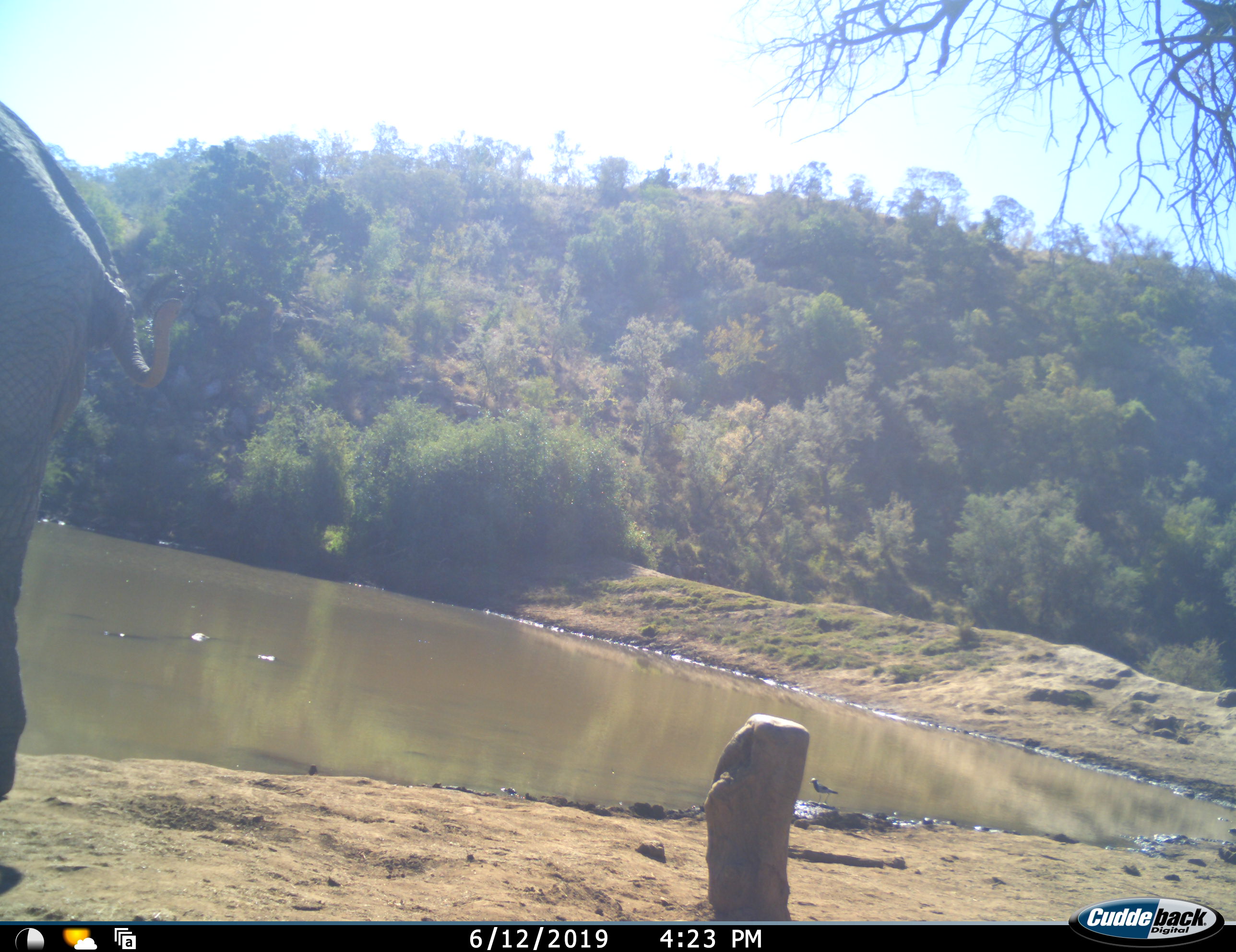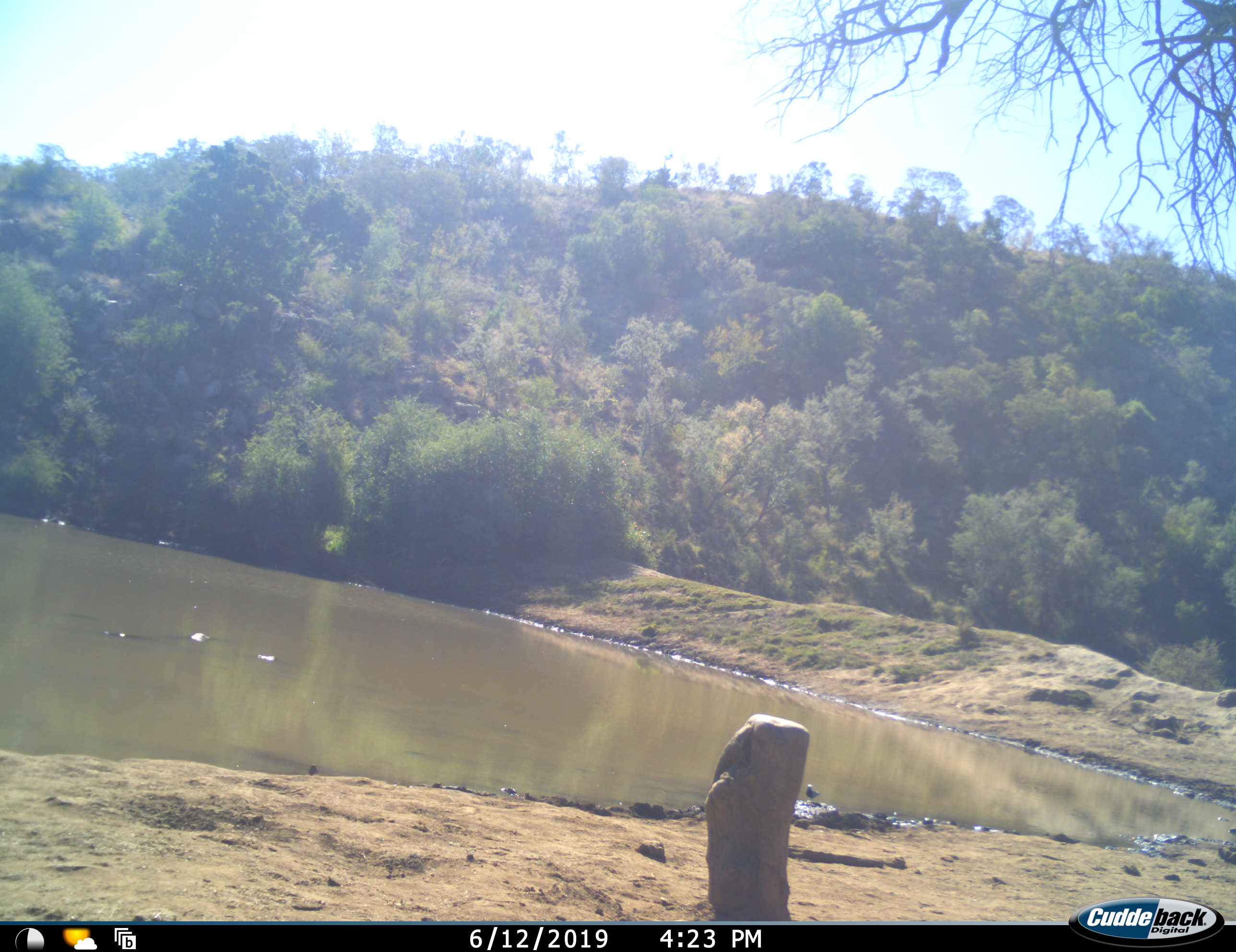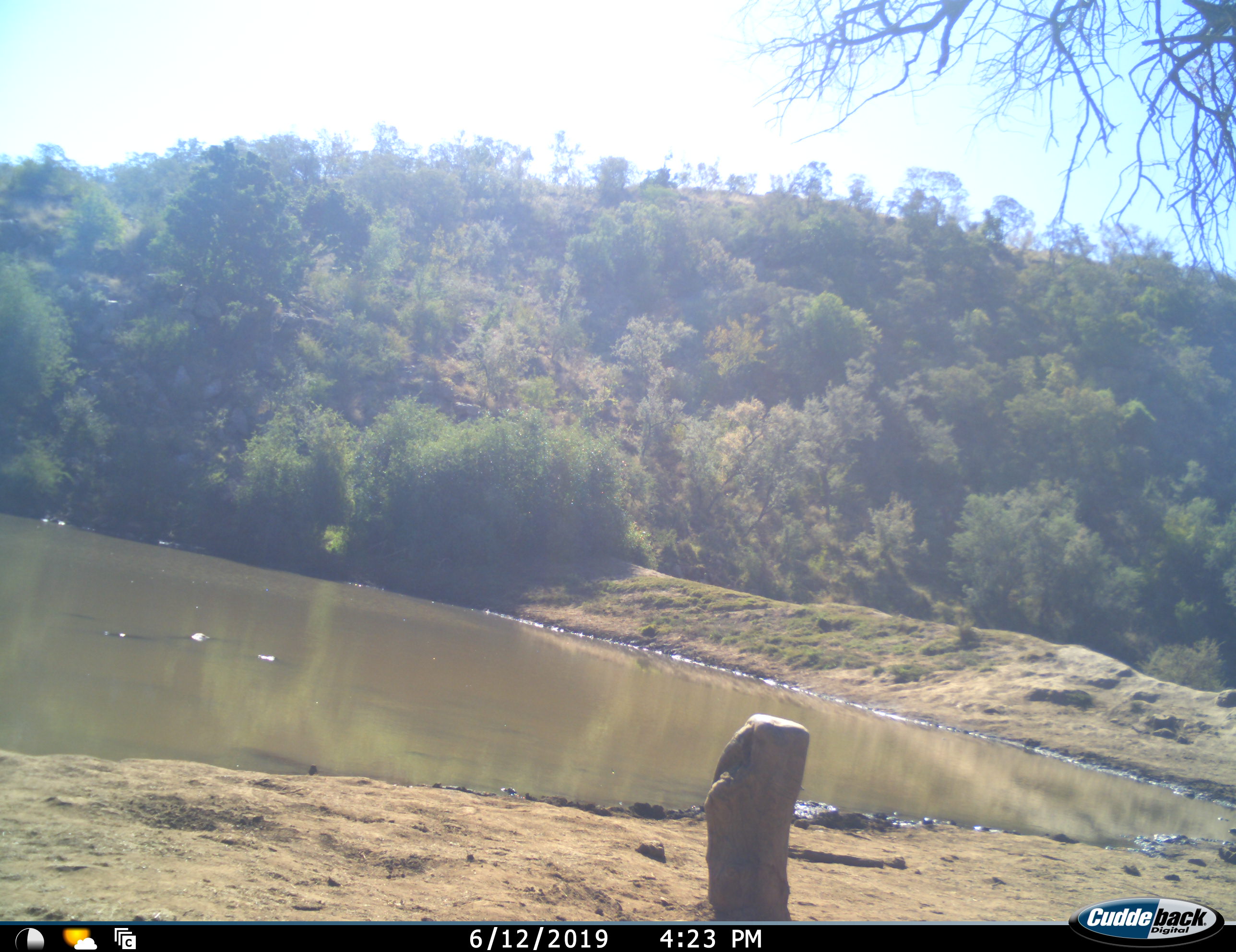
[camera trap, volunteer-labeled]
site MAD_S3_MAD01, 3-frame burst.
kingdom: Animalia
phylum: Chordata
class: Mammalia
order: Proboscidea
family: Elephantidae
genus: Loxodonta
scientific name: Loxodonta africana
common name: african bush elephant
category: elephant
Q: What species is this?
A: Elephant (african bush elephant) (Loxodonta africana).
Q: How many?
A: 1.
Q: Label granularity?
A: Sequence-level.